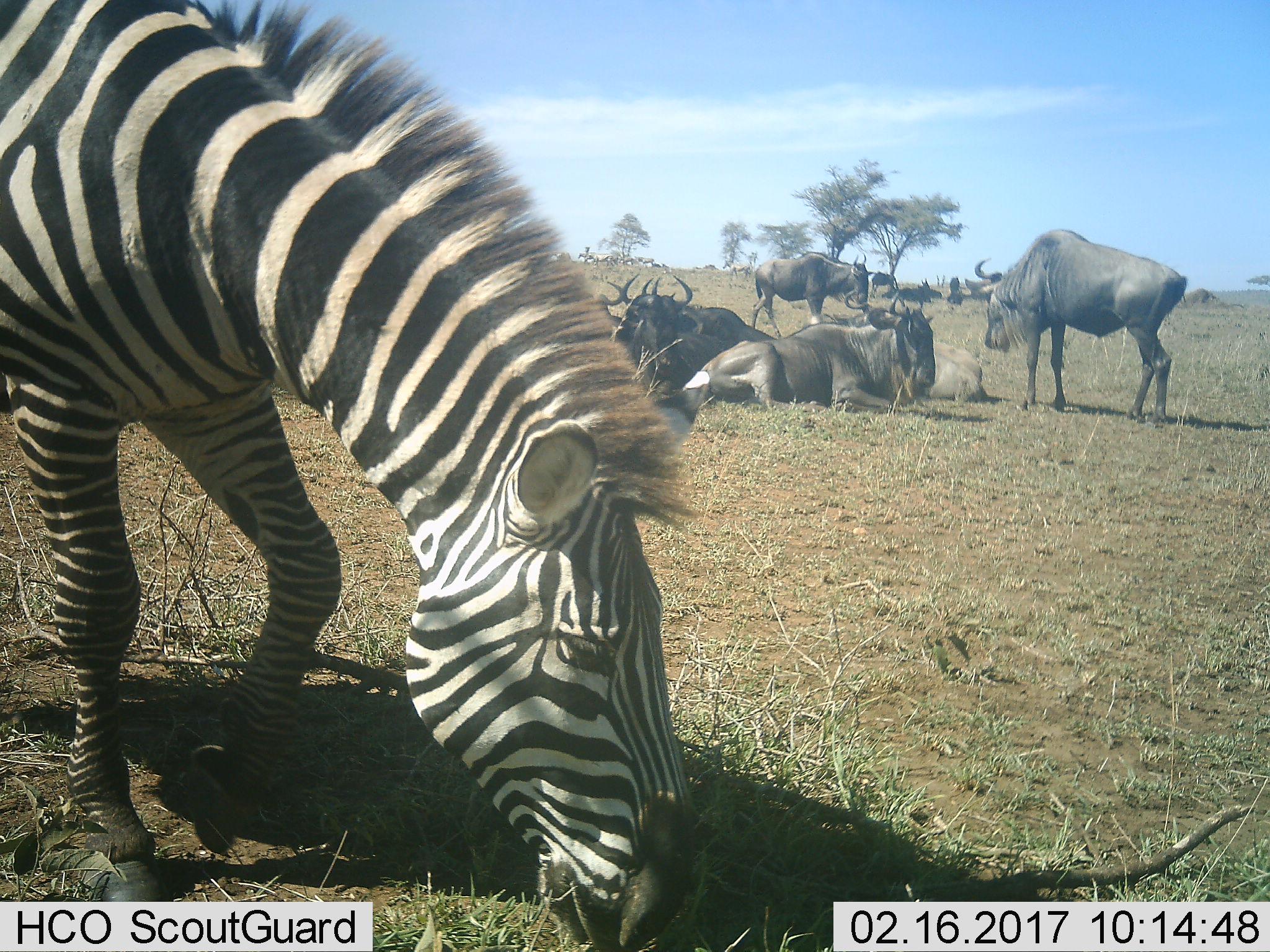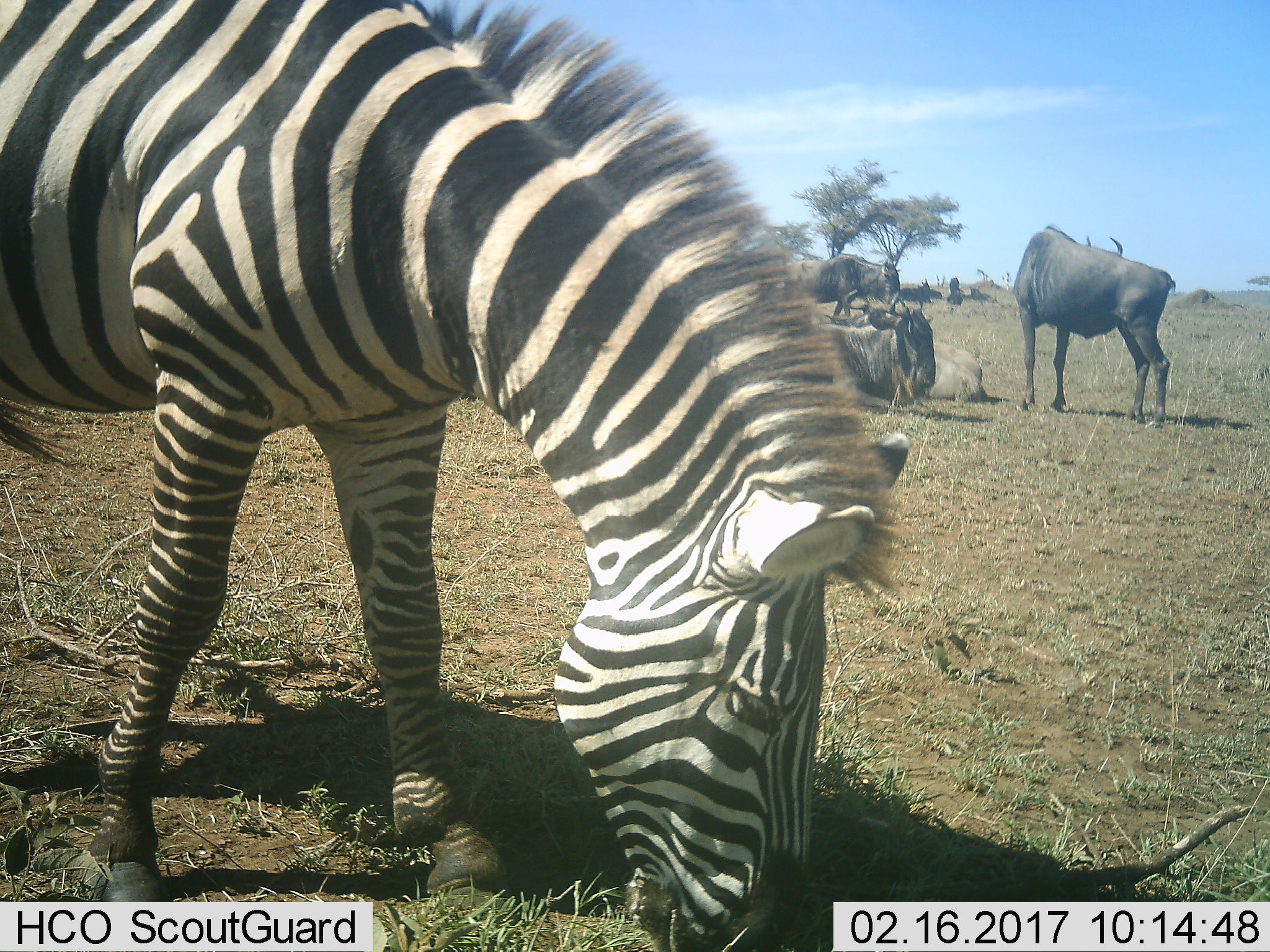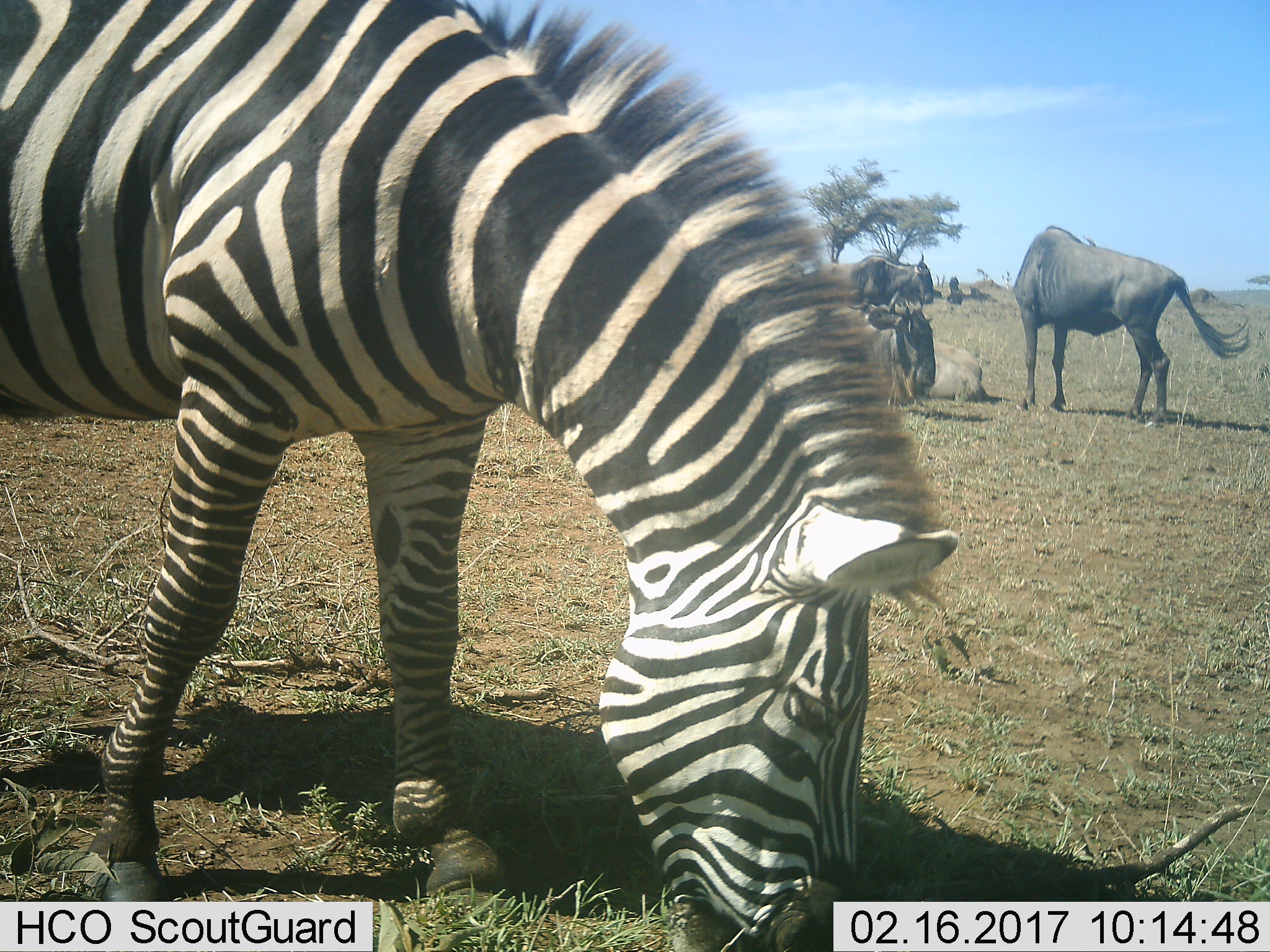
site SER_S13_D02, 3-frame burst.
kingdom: Animalia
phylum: Chordata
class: Mammalia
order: Artiodactyla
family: Bovidae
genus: Connochaetes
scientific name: Connochaetes taurinus taurinus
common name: blue wildebeest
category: wildebeestblue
Wildebeestblue (blue wildebeest) (Connochaetes taurinus taurinus), count 11-50. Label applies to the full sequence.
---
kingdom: Animalia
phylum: Chordata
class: Mammalia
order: Perissodactyla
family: Equidae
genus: Equus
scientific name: Equus quagga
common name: plains zebra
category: zebraplains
Zebraplains (plains zebra) (Equus quagga), count 1. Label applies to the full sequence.